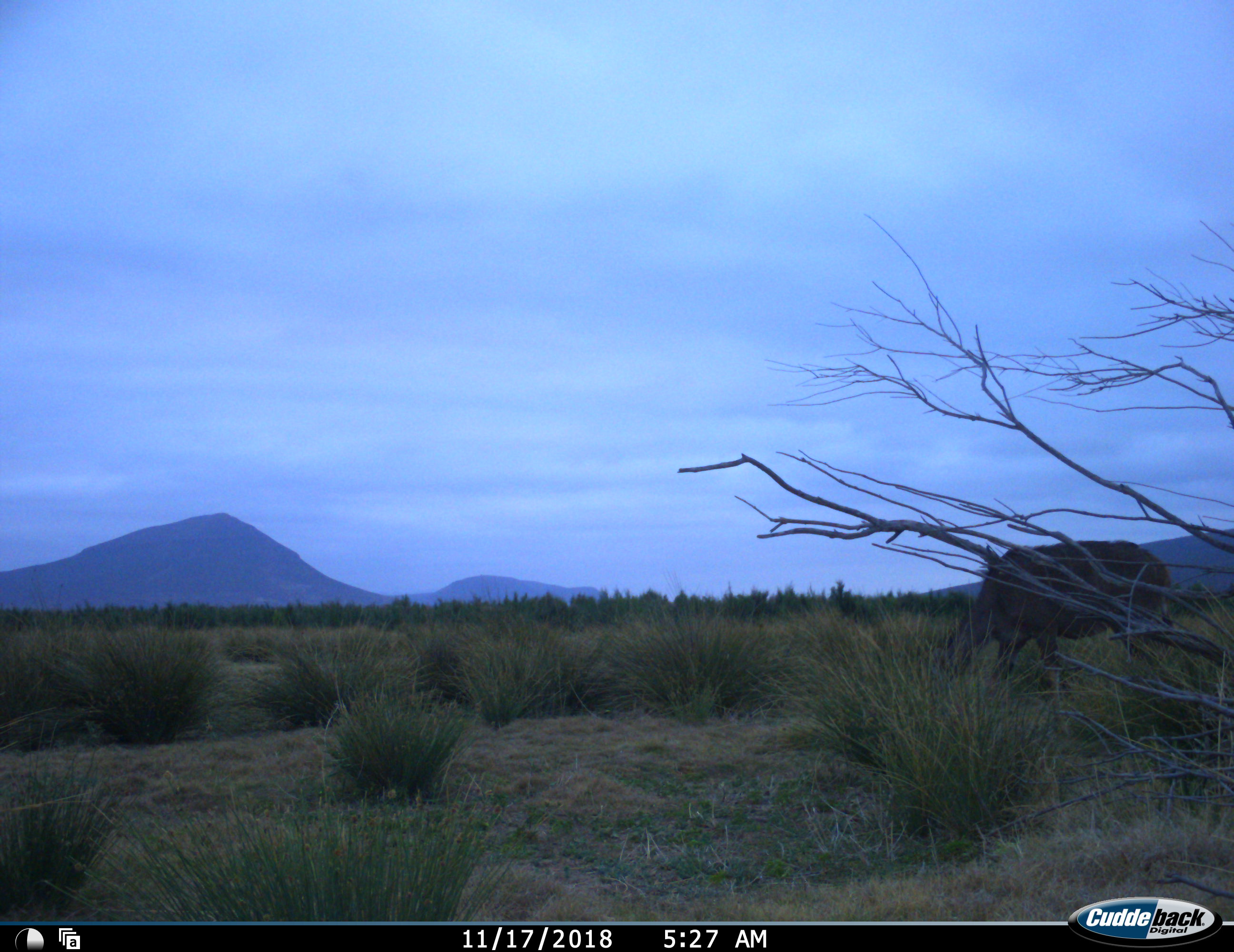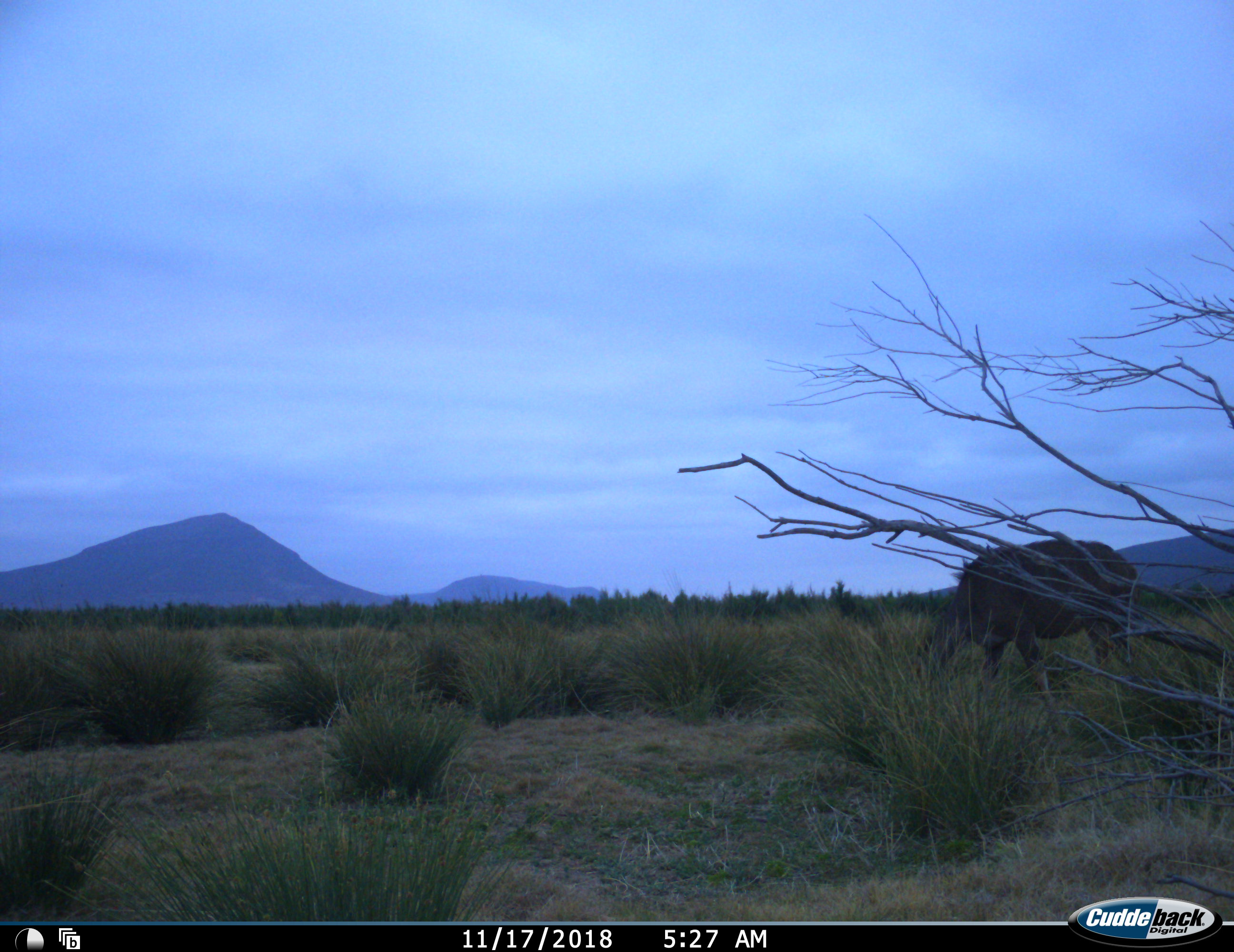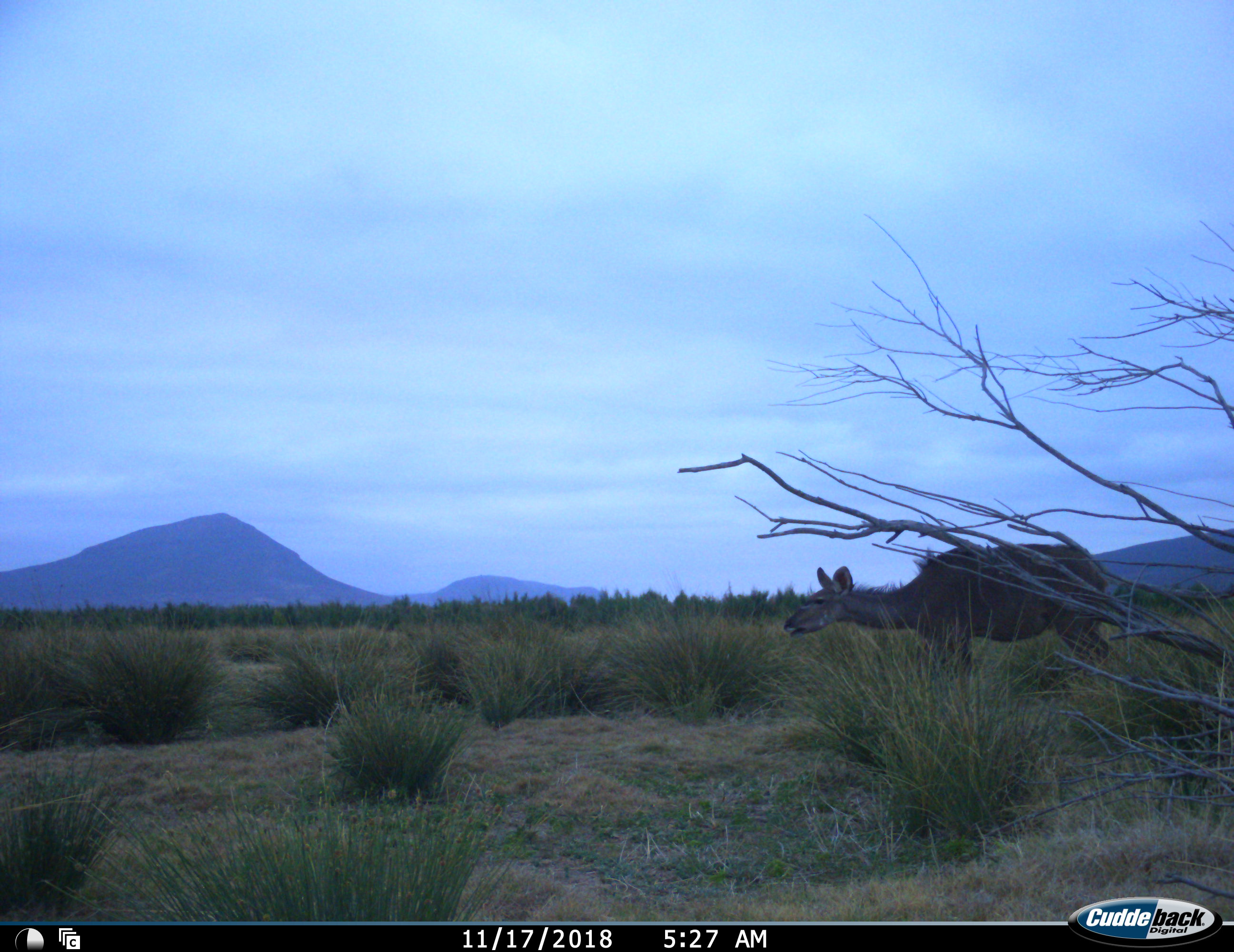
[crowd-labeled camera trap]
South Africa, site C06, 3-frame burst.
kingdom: Animalia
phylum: Chordata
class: Mammalia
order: Artiodactyla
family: Bovidae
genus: Tragelaphus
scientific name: Tragelaphus strepsiceros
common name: greater kudu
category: kudu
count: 1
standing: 12%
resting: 0%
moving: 50%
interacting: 0%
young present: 0%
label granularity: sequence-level